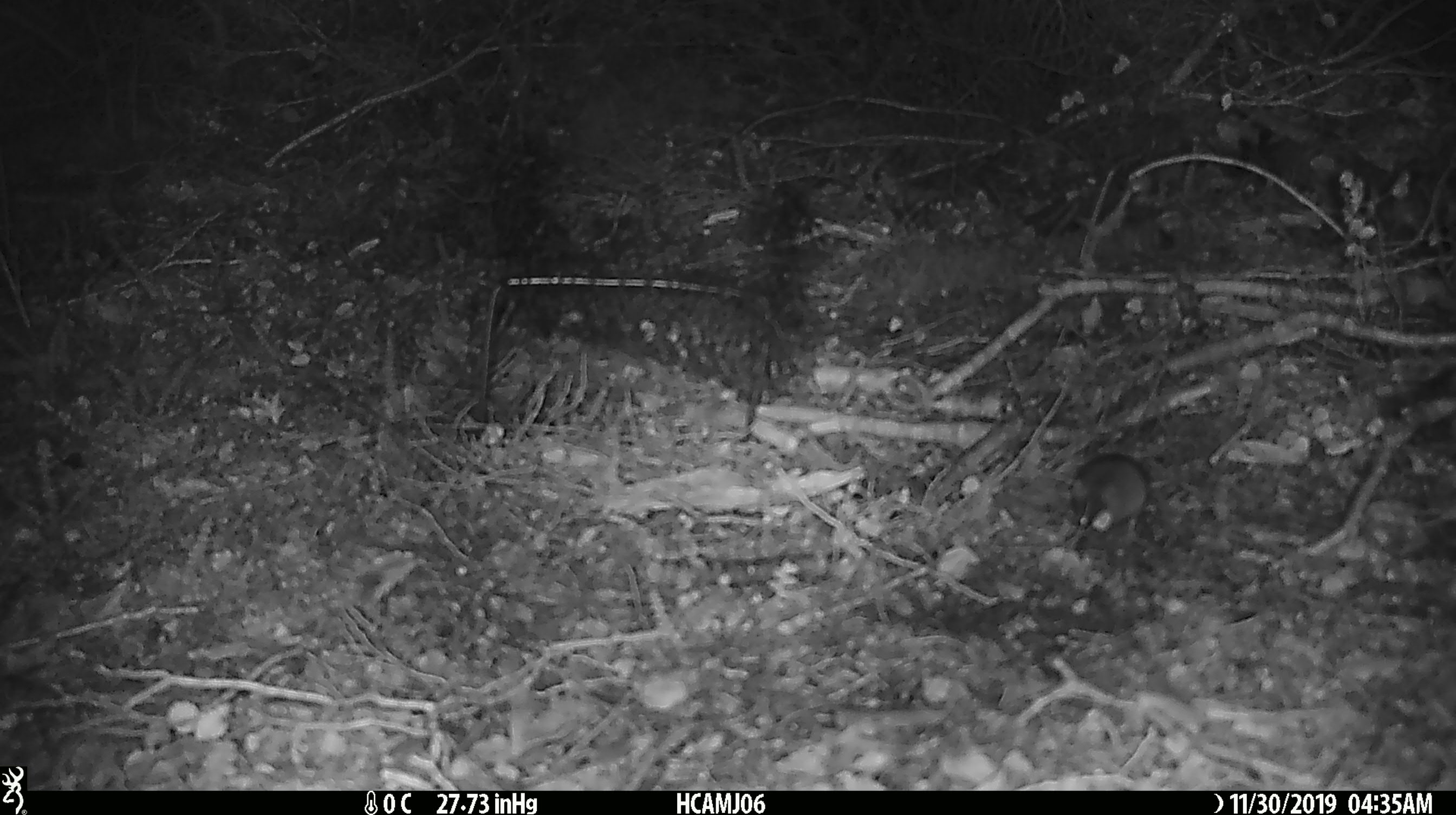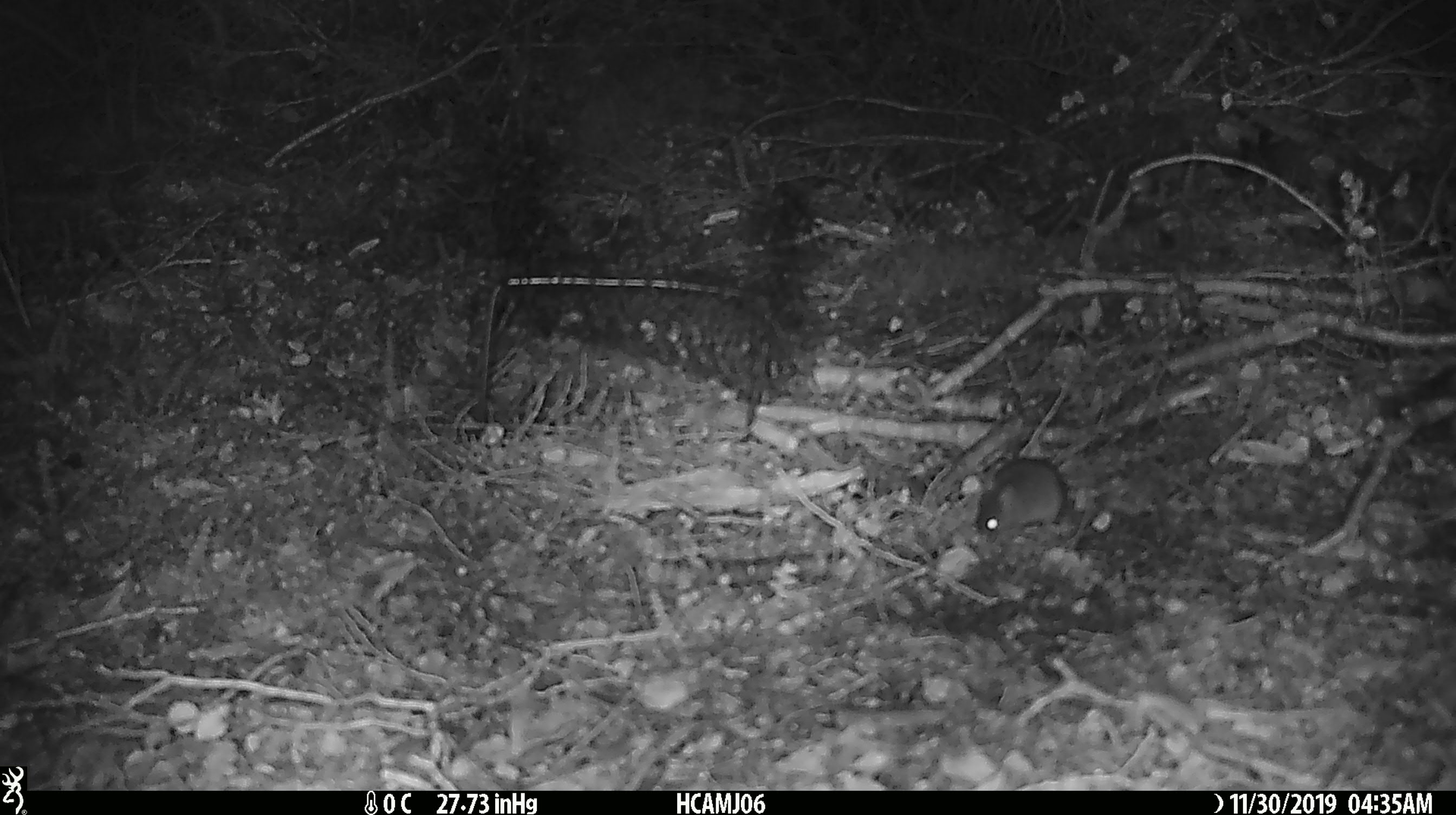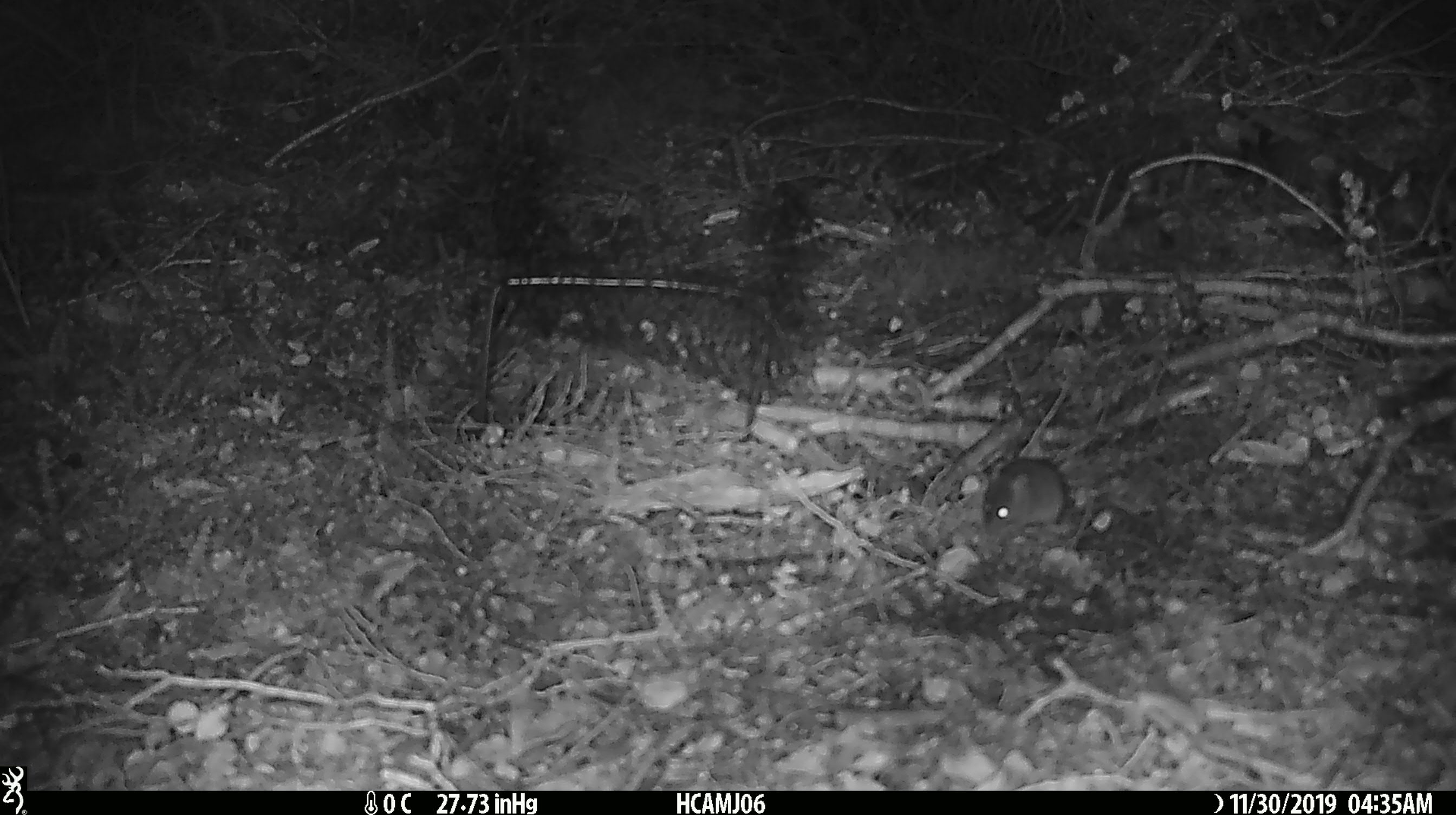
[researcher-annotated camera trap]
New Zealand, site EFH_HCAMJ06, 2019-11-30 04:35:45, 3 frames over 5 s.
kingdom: Animalia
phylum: Chordata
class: Mammalia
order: Rodentia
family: Muridae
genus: Mus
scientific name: Mus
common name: mouse